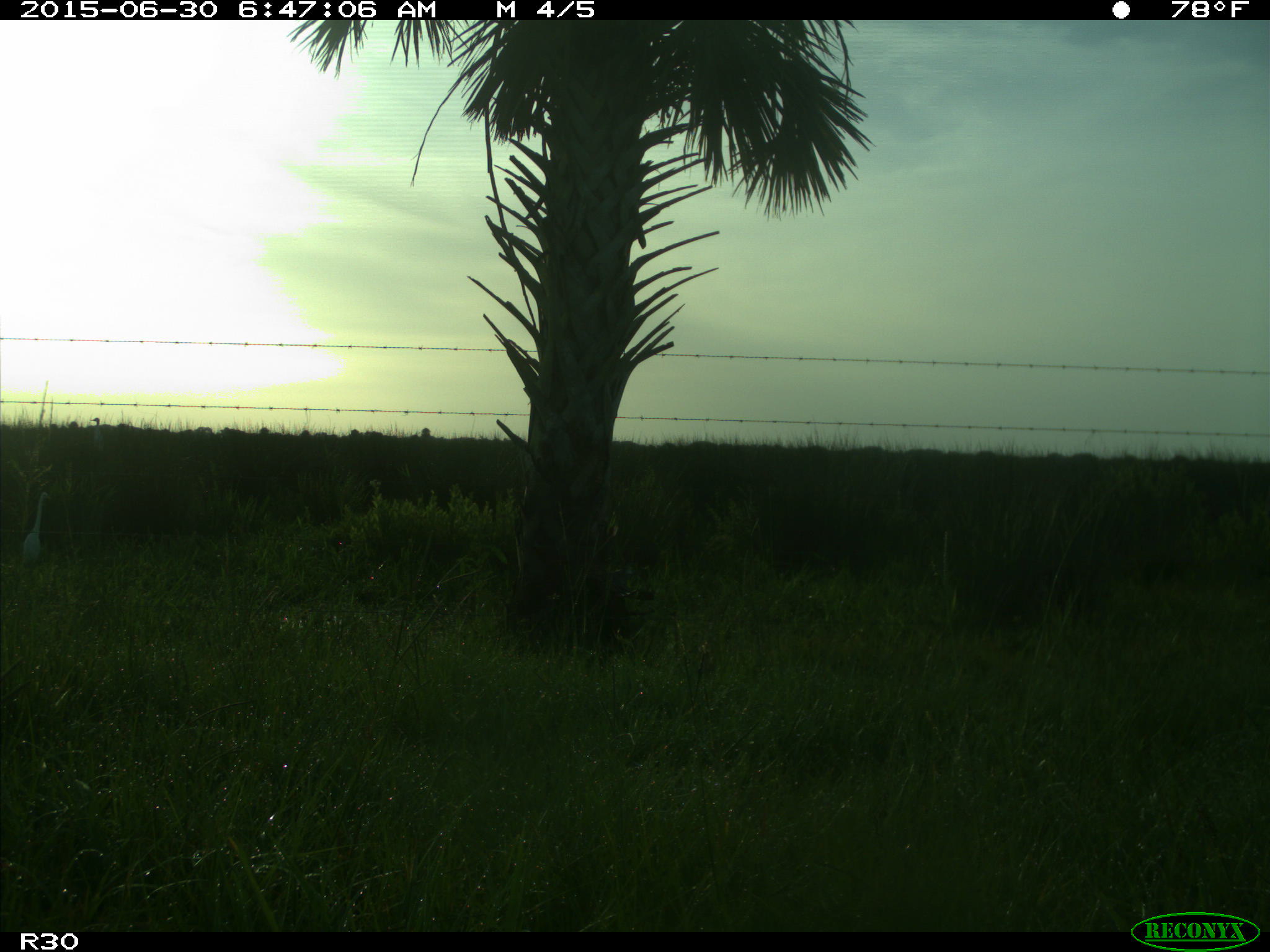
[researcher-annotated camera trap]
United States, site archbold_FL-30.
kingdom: Animalia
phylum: Chordata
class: Aves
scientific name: Aves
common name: birds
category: unidentified bird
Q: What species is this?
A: Unidentified bird (birds) (Aves).